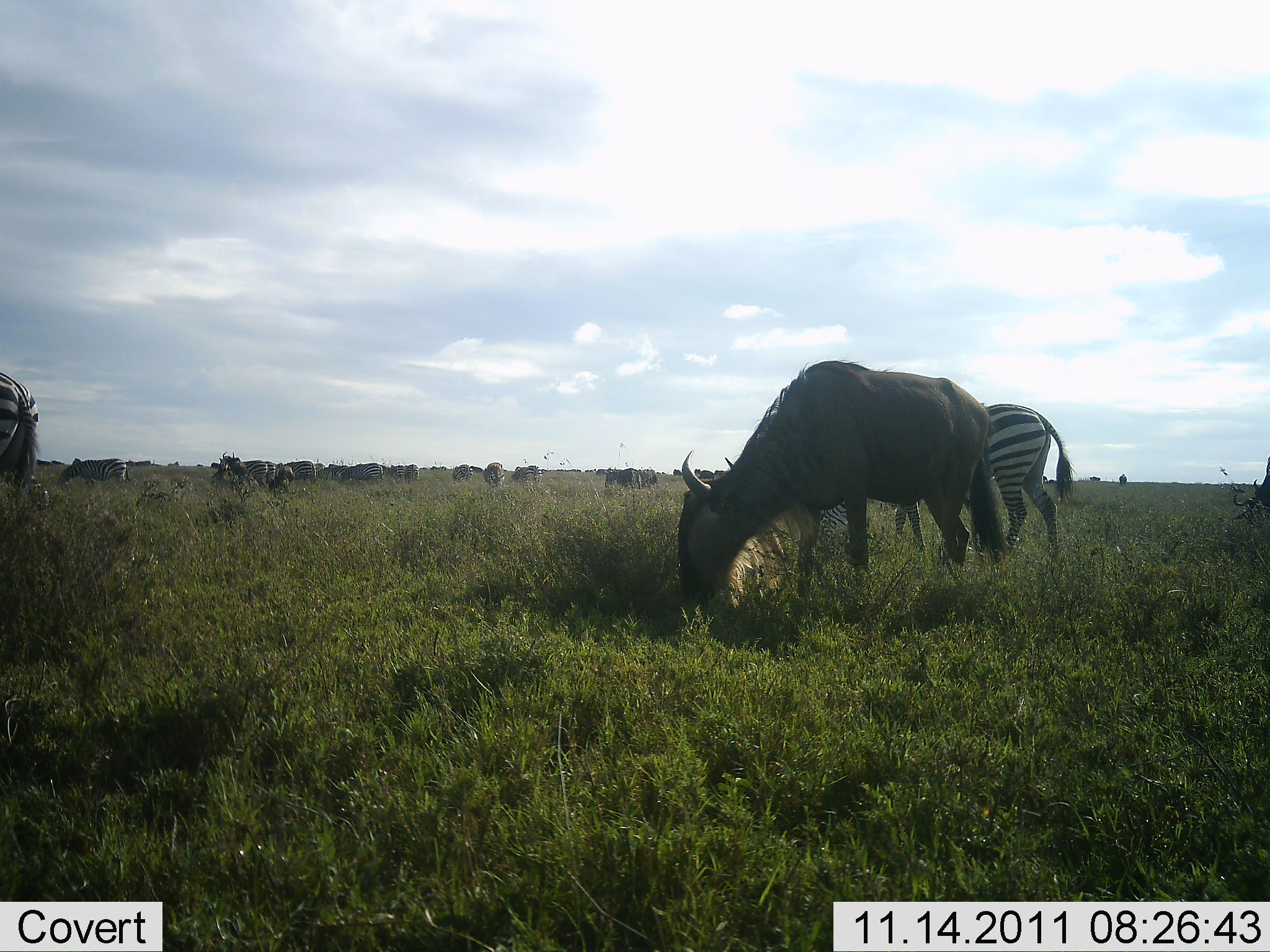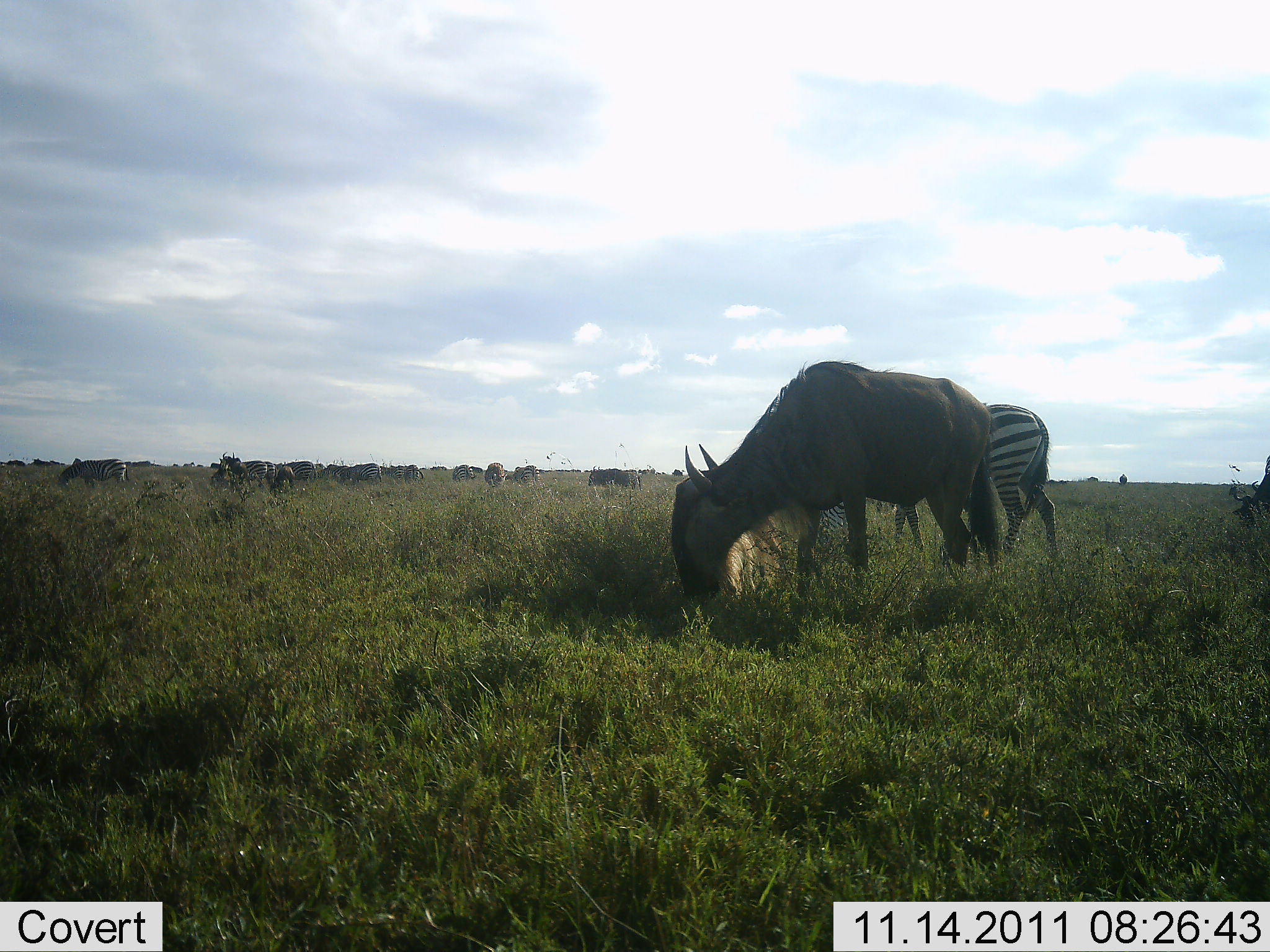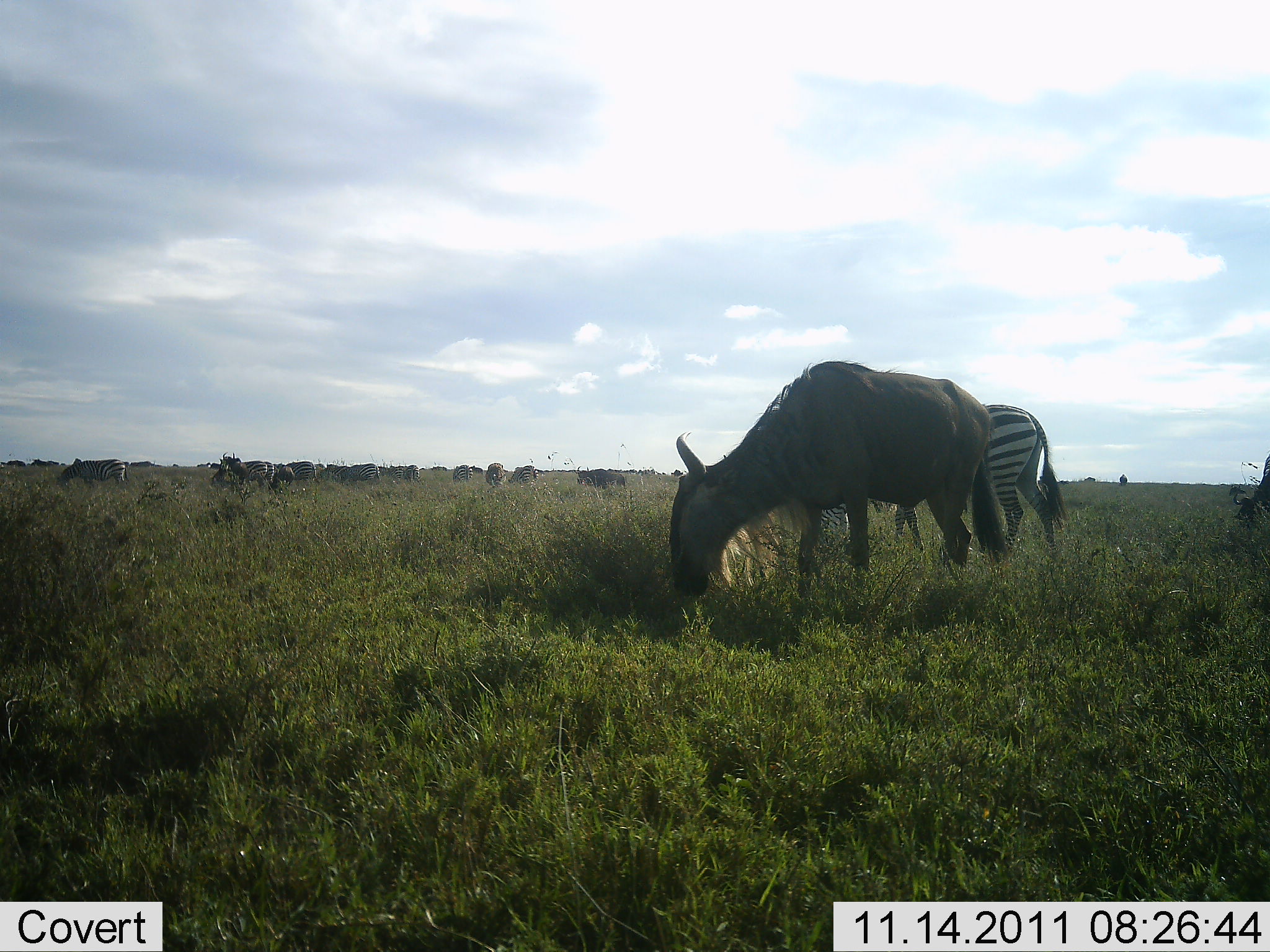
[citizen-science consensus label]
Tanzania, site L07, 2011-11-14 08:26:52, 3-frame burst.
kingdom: Animalia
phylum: Chordata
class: Mammalia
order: Artiodactyla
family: Bovidae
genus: Connochaetes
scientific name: Connochaetes taurinus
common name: blue wildebeest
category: wildebeest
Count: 11-50.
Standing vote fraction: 33%.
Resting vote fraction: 0%.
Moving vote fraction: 0%.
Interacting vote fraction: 0%.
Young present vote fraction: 0%.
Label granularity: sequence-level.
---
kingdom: Animalia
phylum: Chordata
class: Mammalia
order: Perissodactyla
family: Equidae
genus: Equus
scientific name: Equus quagga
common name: plains zebra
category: zebra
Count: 8.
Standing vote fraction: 53%.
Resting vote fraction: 7%.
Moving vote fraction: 13%.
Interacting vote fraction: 0%.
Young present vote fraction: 0%.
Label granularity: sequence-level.